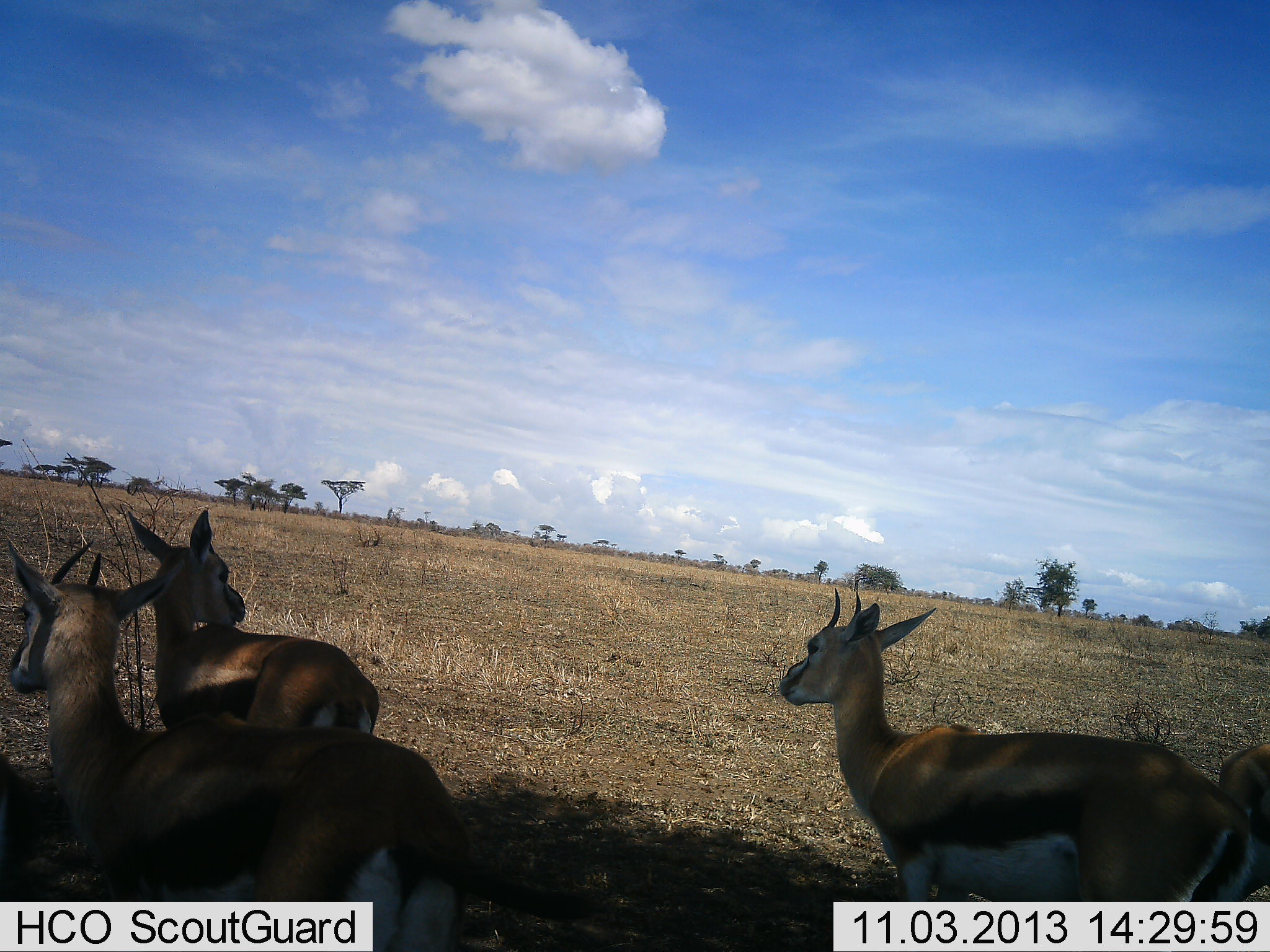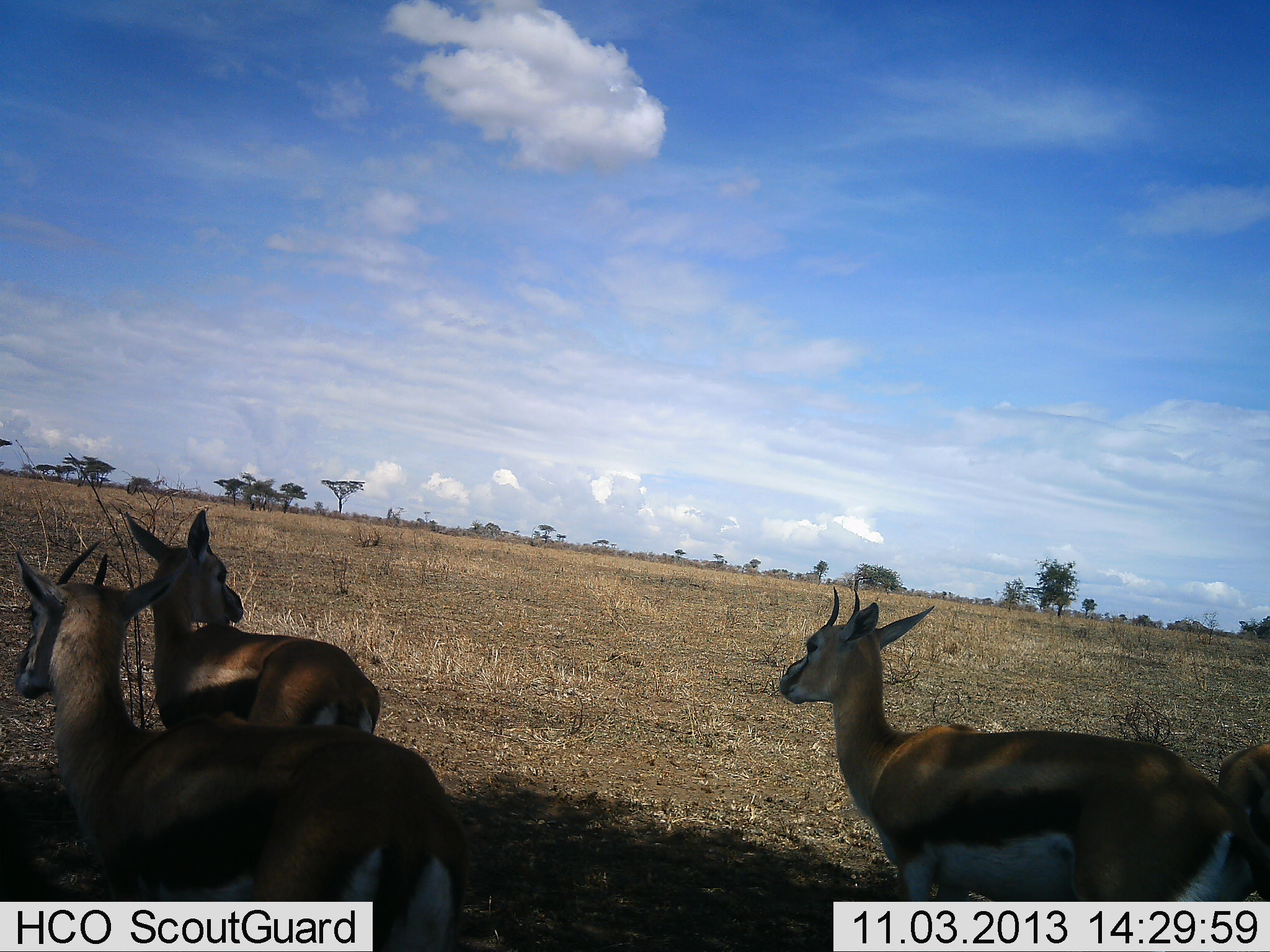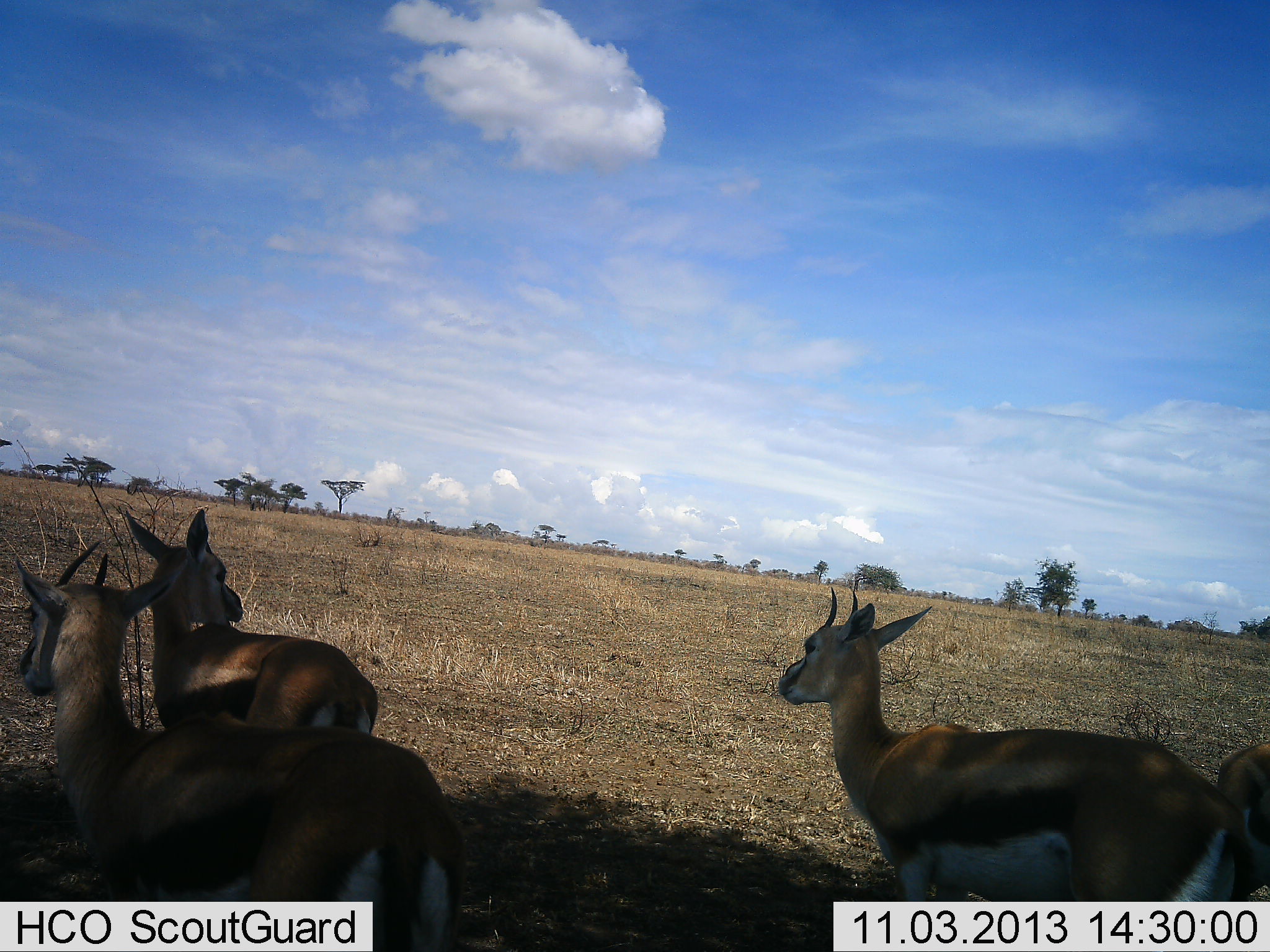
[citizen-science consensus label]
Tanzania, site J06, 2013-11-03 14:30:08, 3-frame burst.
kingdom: Animalia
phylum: Chordata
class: Mammalia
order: Artiodactyla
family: Bovidae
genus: Eudorcas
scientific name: Eudorcas thomsonii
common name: thomson's gazelle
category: gazellethomsons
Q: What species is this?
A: Gazellethomsons (thomson's gazelle) (Eudorcas thomsonii).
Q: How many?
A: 4.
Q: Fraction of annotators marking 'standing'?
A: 93%.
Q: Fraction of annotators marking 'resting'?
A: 13%.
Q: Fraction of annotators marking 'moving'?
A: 7%.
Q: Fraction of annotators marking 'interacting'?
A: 7%.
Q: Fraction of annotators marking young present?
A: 7%.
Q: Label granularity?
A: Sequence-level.